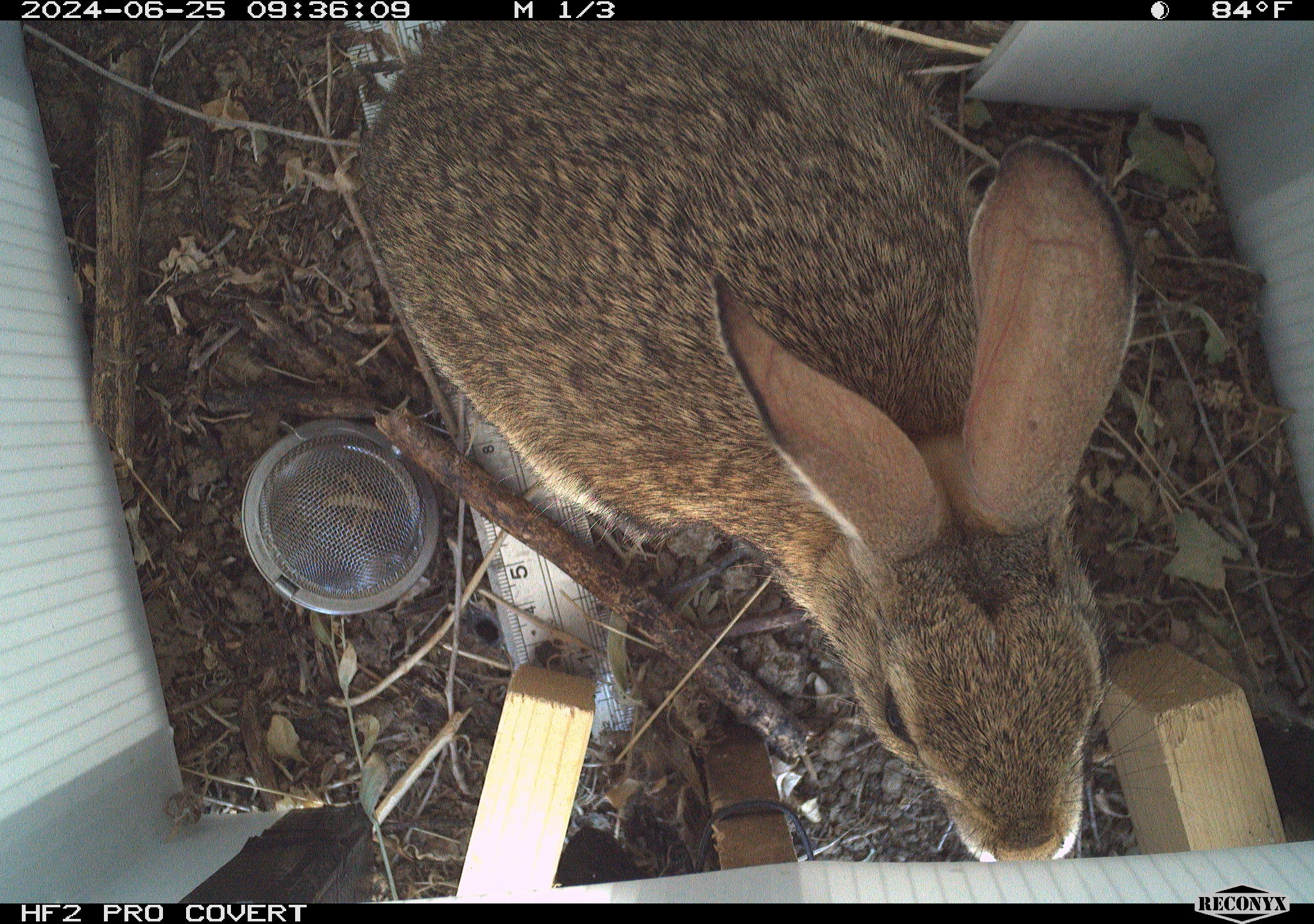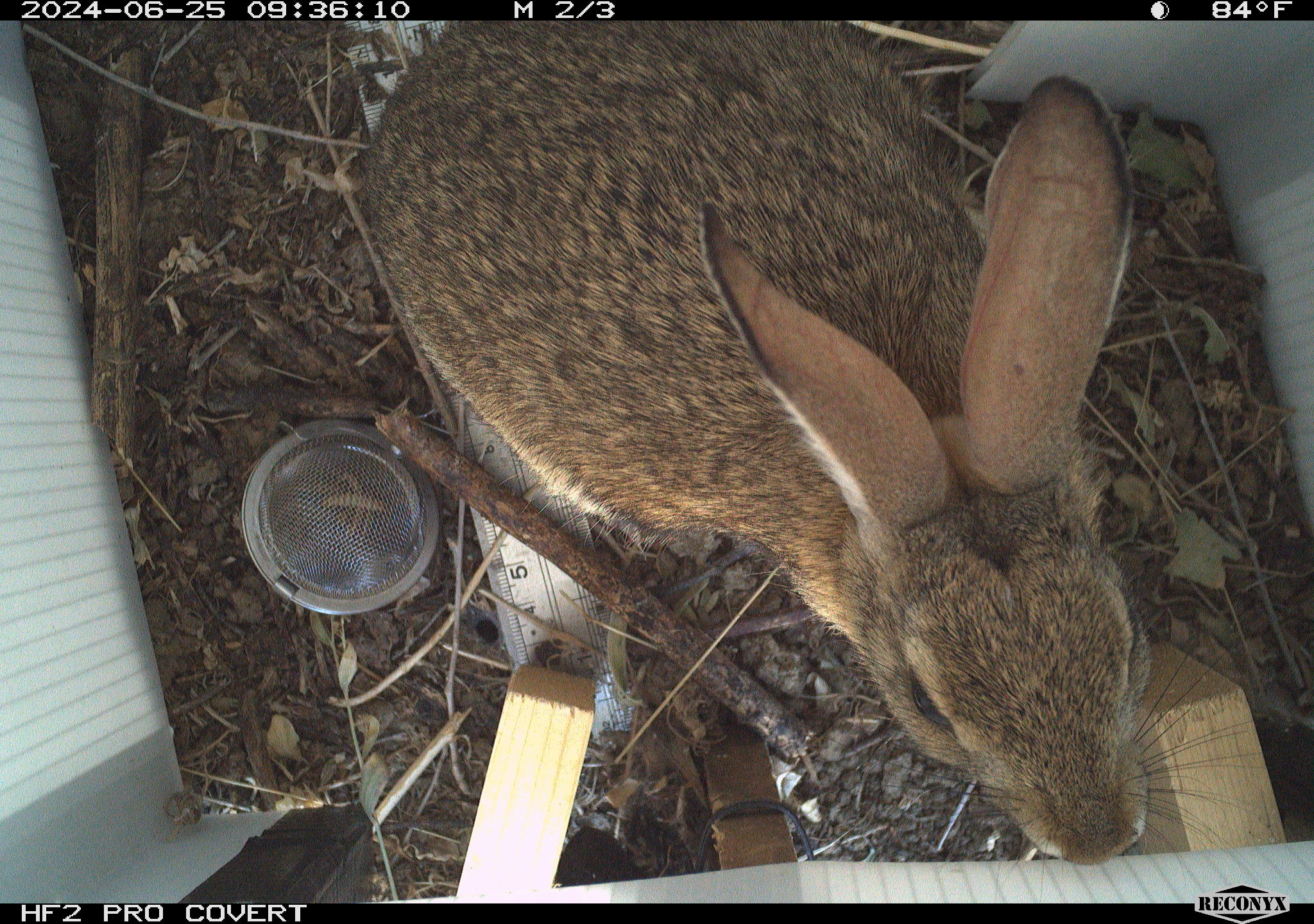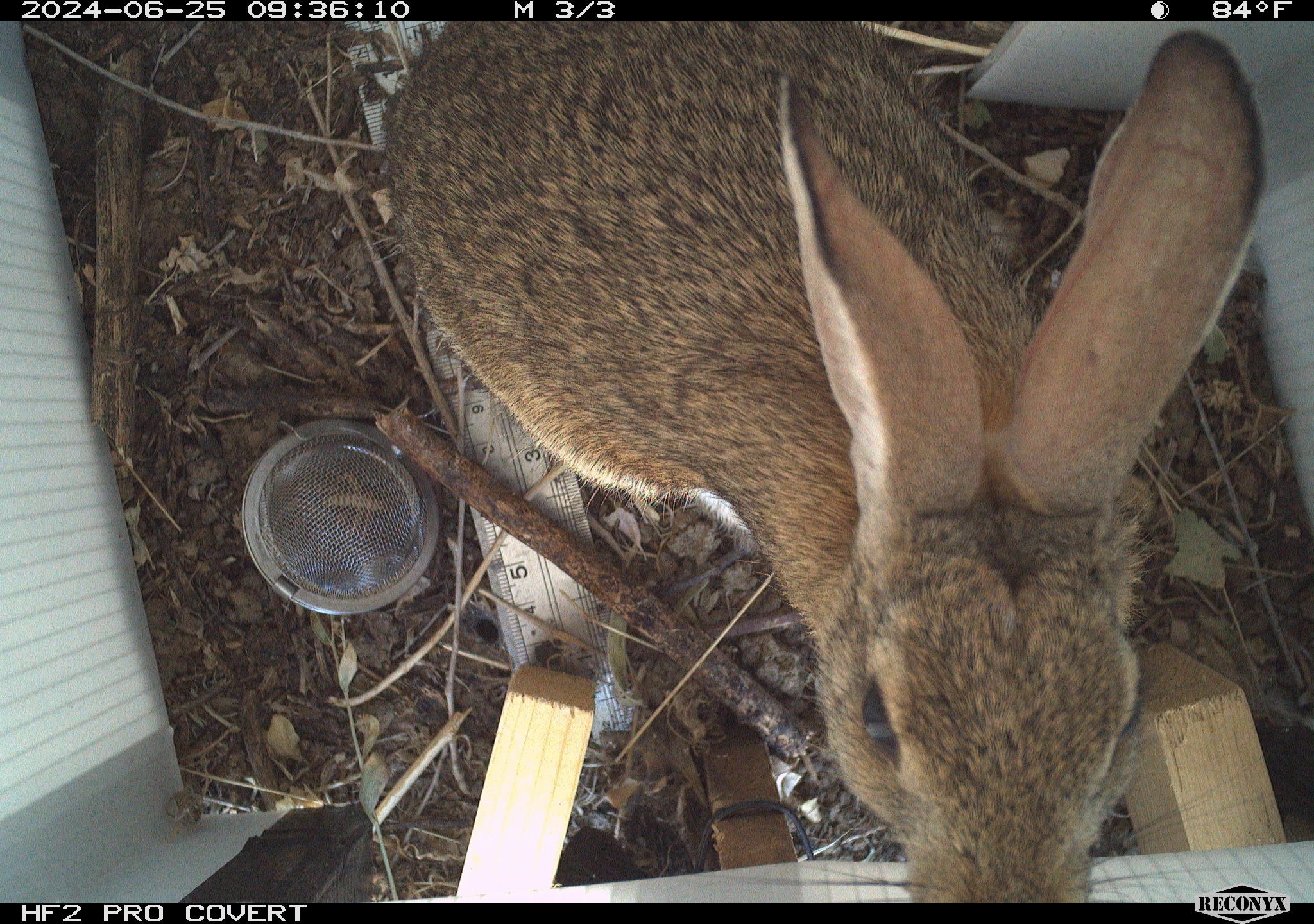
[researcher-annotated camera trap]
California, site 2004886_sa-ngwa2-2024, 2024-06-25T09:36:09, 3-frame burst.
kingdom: Animalia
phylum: Chordata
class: Mammalia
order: Lagomorpha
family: Leporidae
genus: Sylvilagus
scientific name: Sylvilagus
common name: cottontail rabbits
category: sylvilagus species